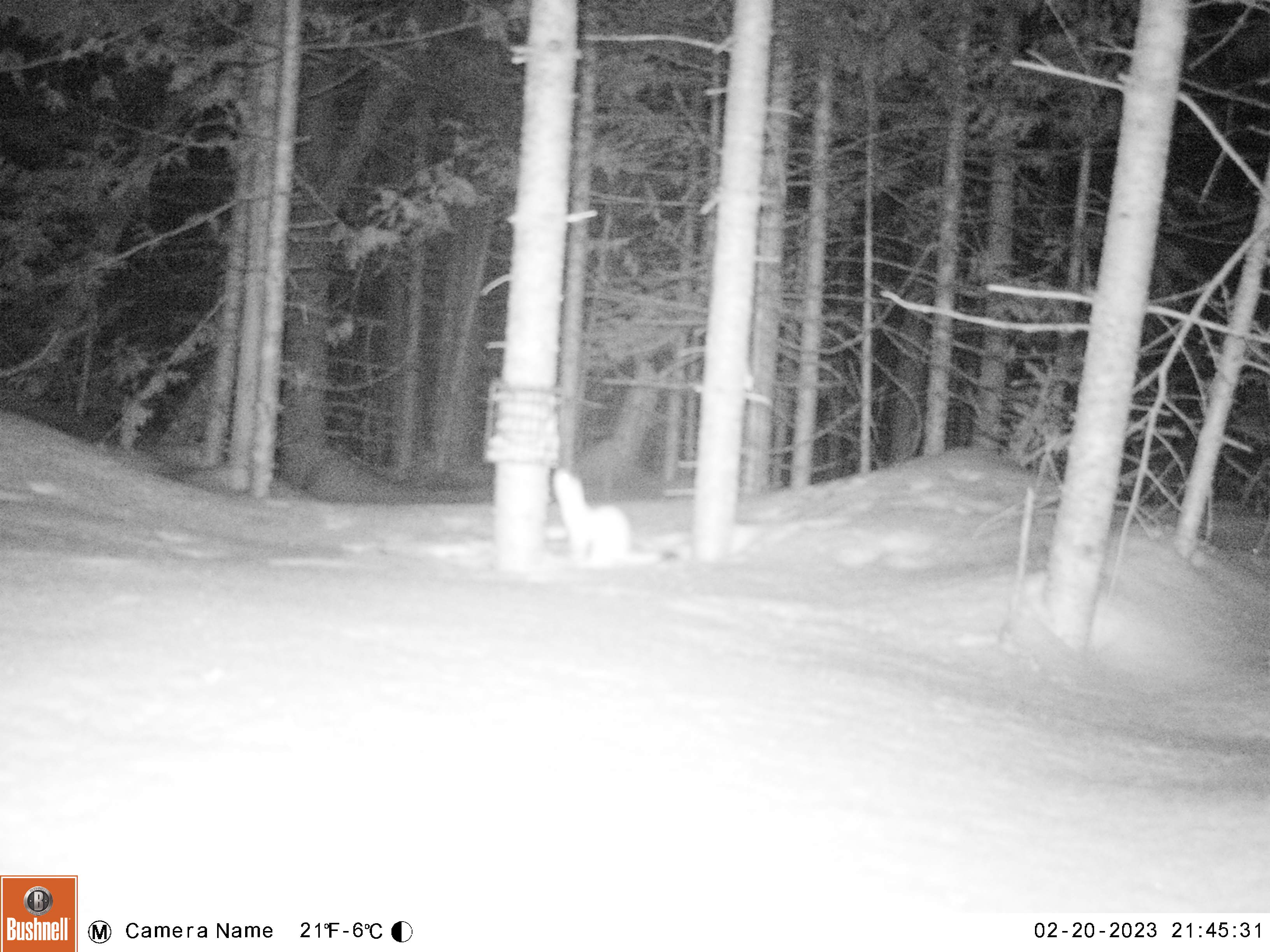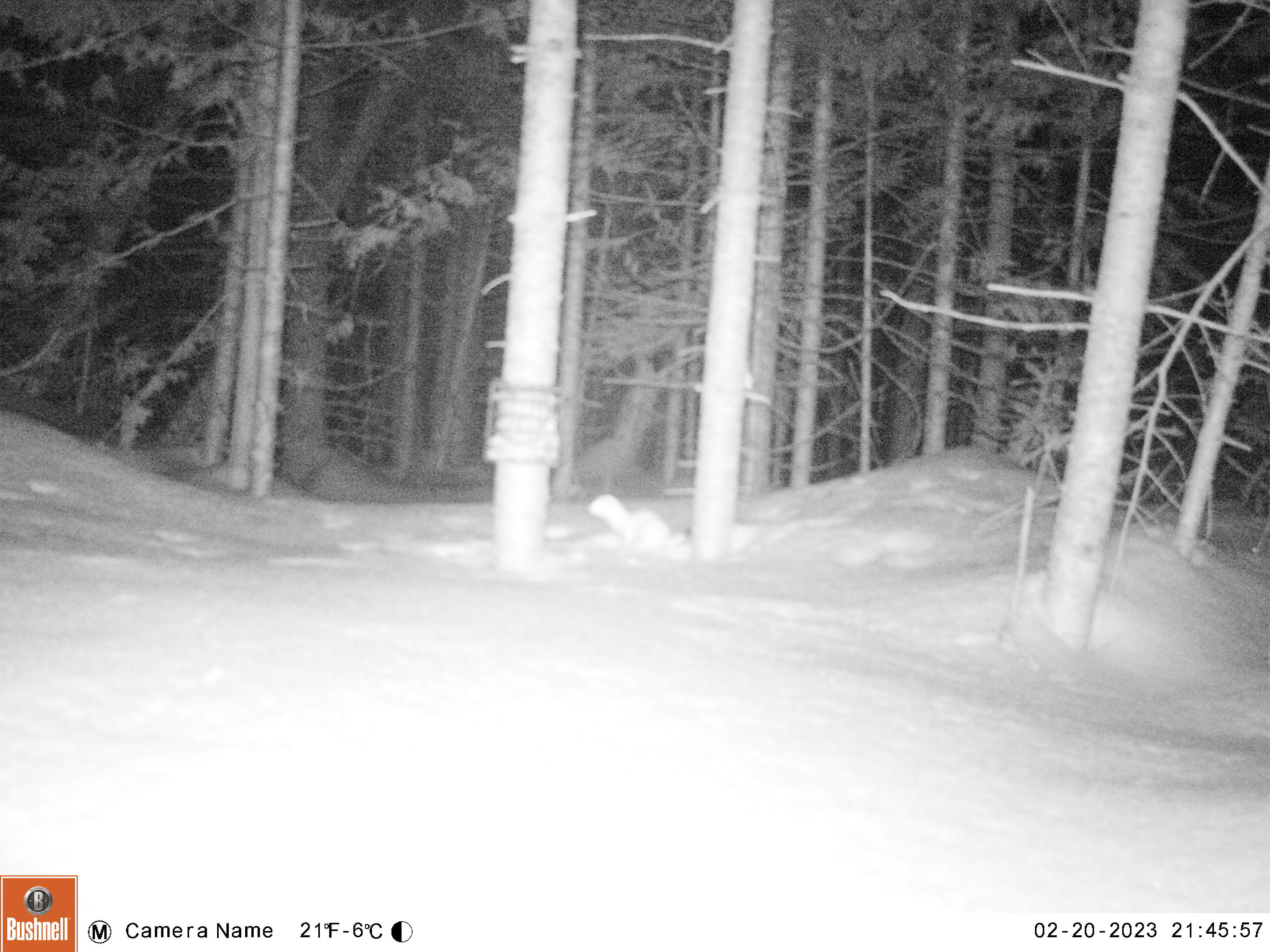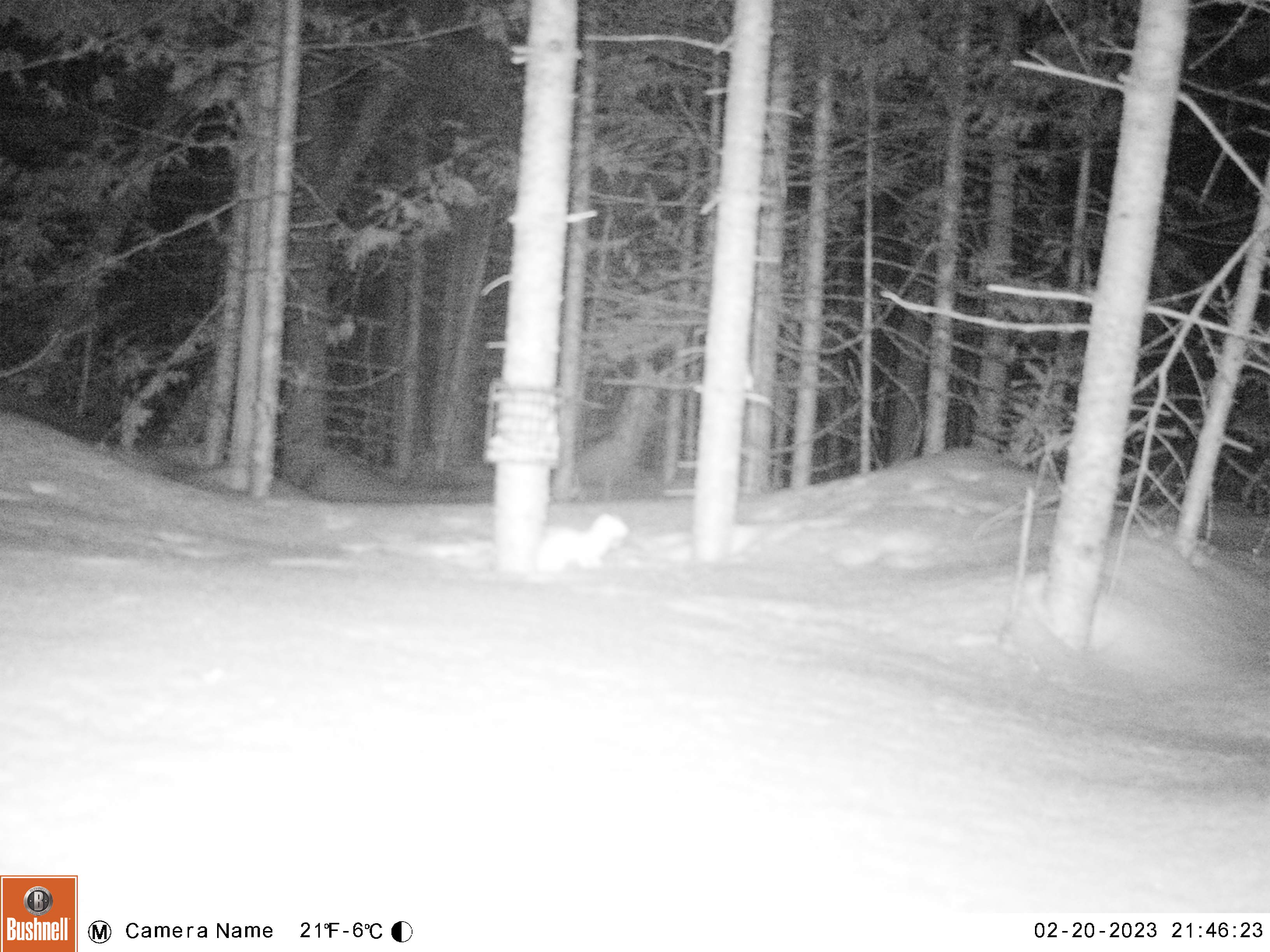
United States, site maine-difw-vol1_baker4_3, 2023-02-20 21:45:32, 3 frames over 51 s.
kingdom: Animalia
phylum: Chordata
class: Mammalia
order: Carnivora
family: Mustelidae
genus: Mustela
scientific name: Mustela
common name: weasel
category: weasel sp.